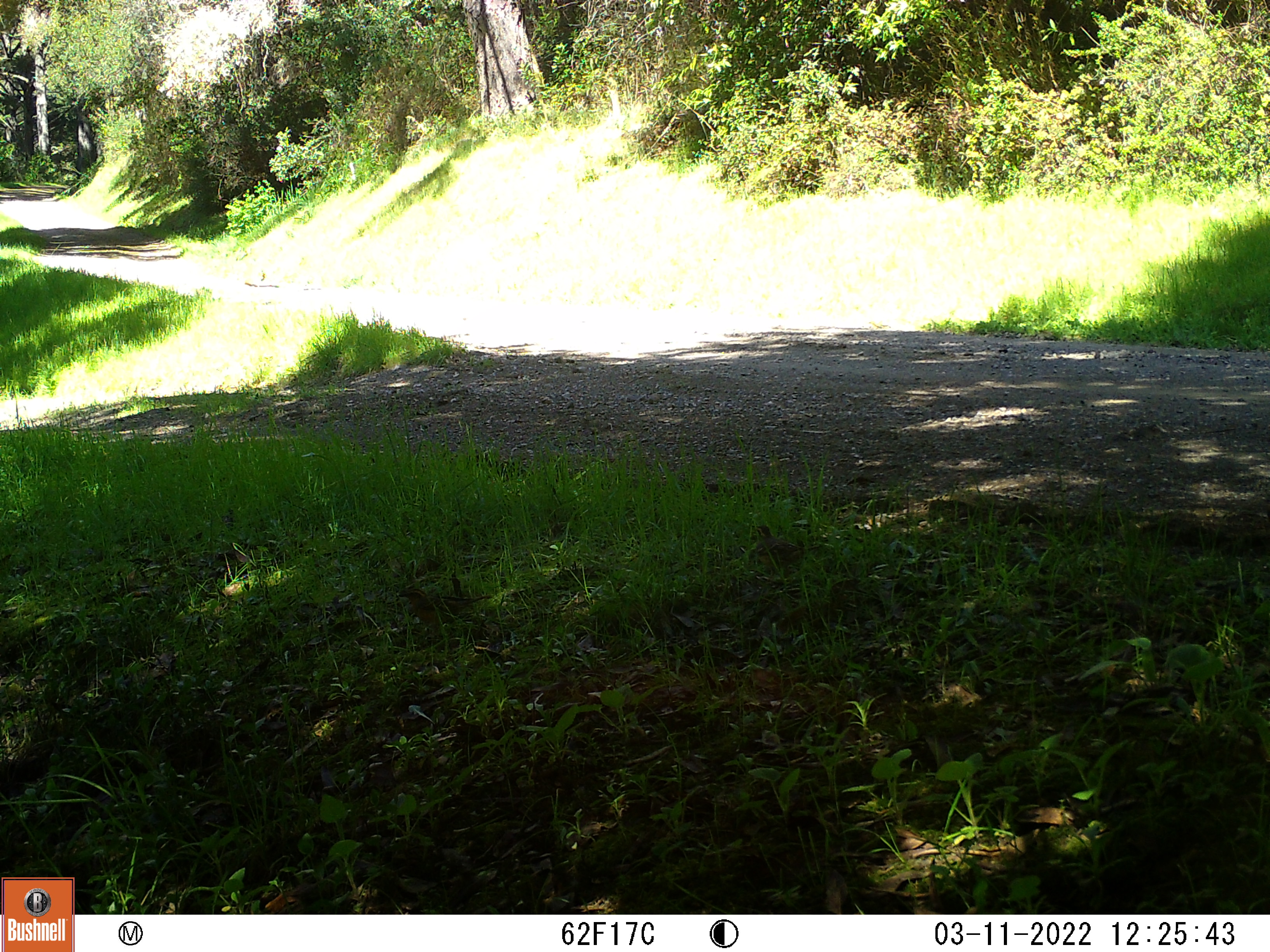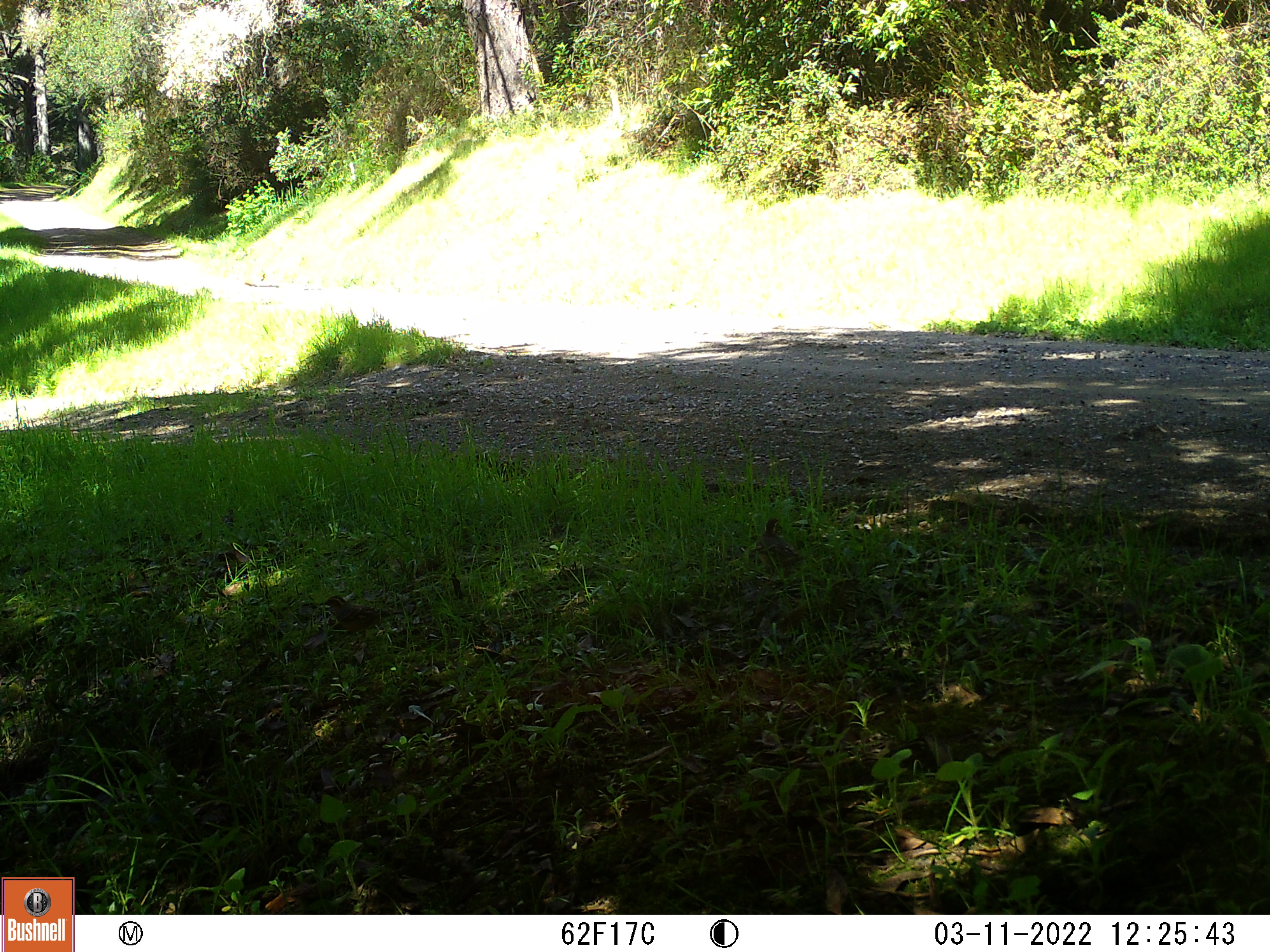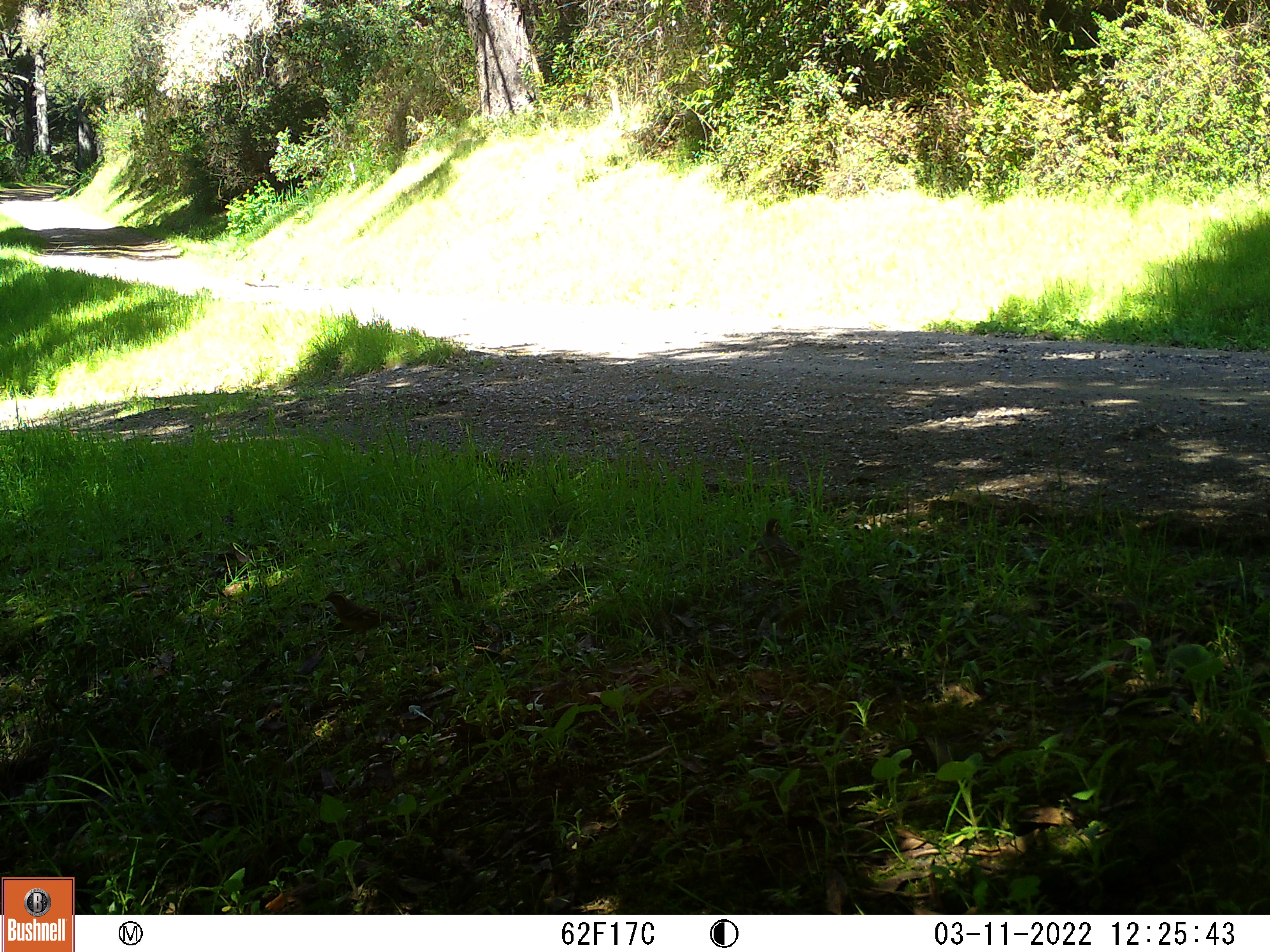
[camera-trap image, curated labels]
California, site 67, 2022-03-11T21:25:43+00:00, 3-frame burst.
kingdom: Animalia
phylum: Chordata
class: Aves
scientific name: Aves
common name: bird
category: unknown bird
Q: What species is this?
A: Unknown bird (bird) (Aves).